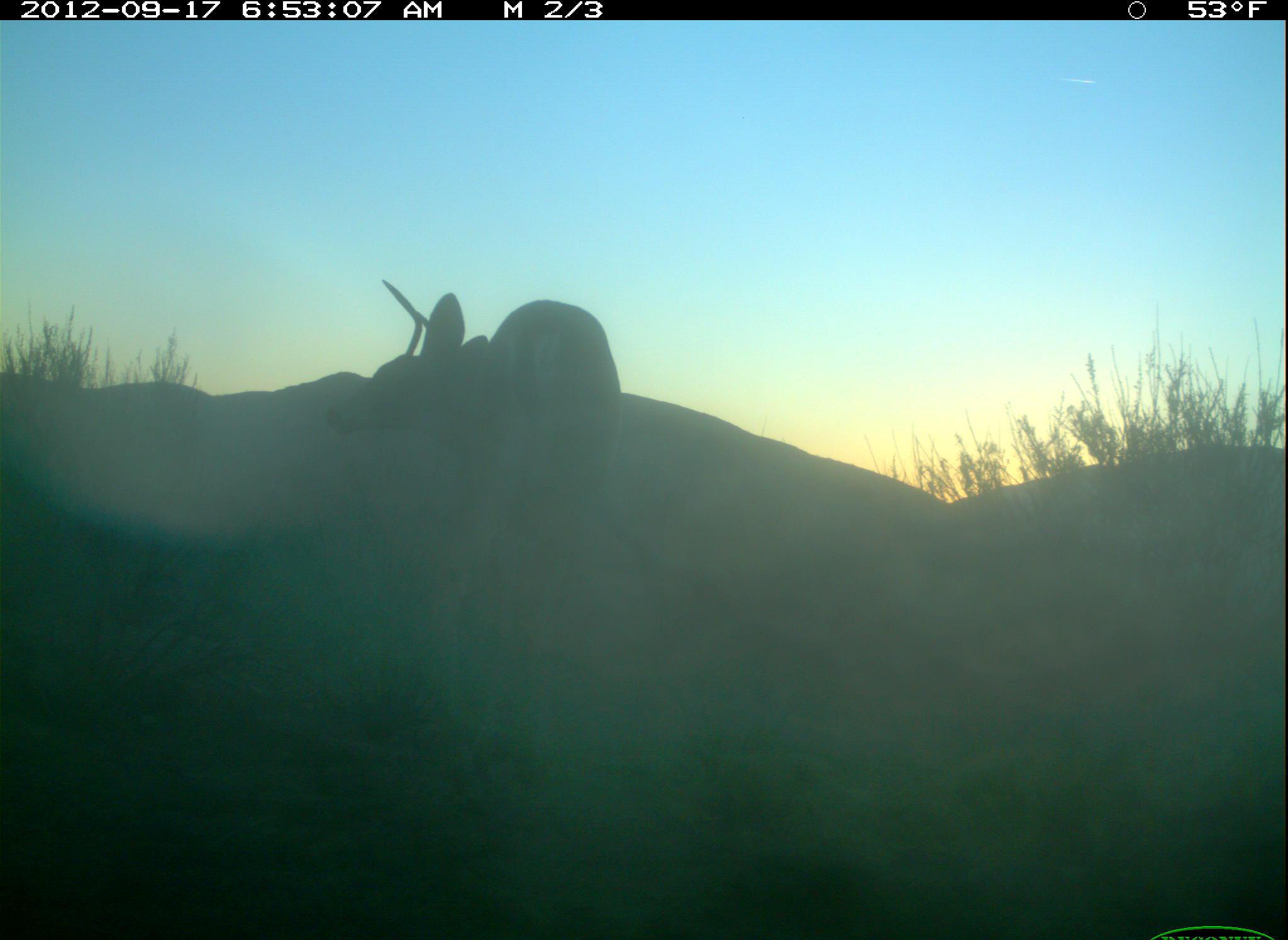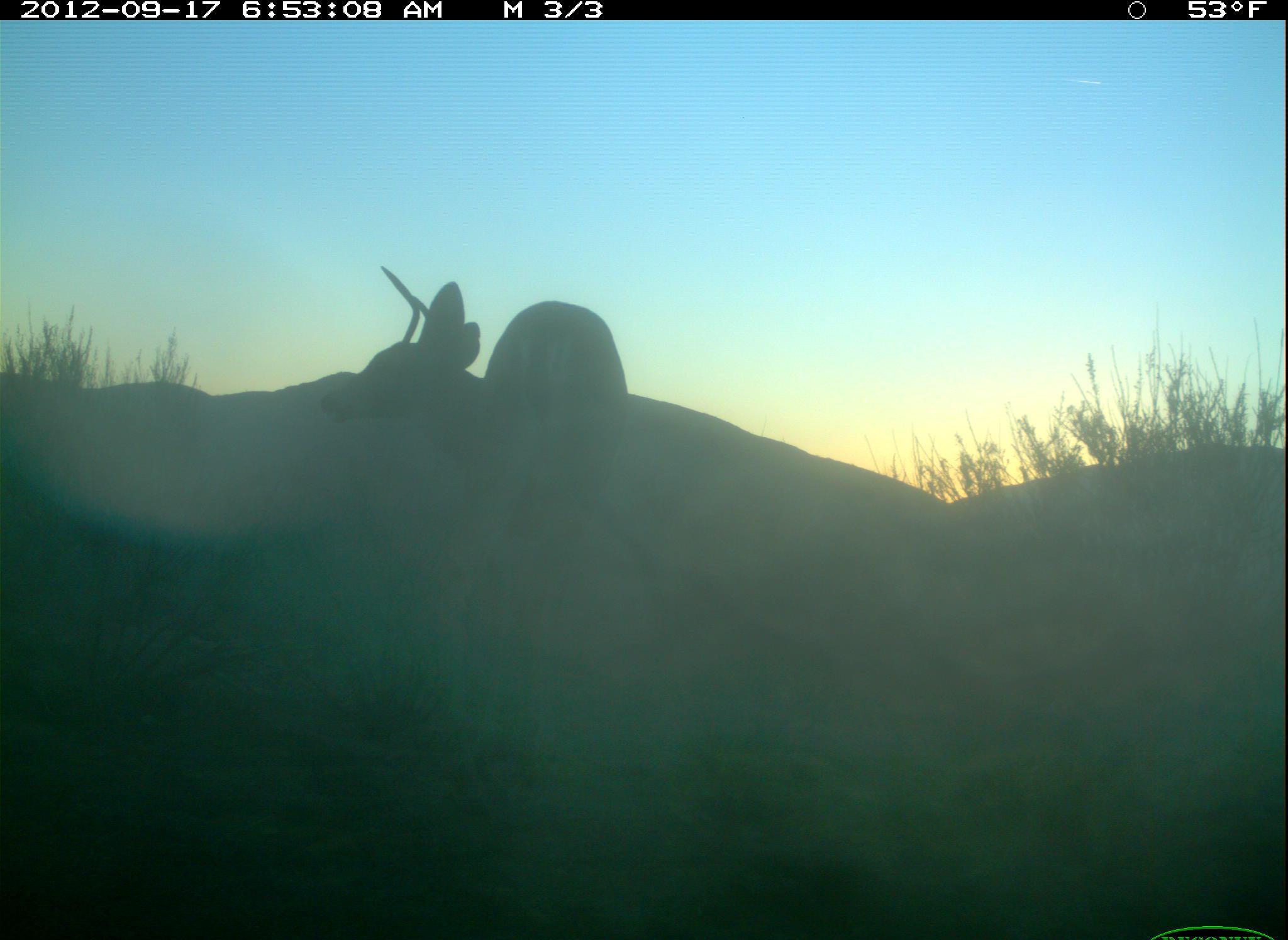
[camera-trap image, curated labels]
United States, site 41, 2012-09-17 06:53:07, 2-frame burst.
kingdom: Animalia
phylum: Chordata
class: Mammalia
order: Artiodactyla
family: Cervidae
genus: Odocoileus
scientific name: Odocoileus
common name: deer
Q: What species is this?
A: Deer (Odocoileus).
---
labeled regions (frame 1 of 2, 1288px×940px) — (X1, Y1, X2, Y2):
deer: (328, 278, 625, 818)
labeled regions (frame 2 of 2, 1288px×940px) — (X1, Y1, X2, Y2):
deer: (316, 264, 640, 859)